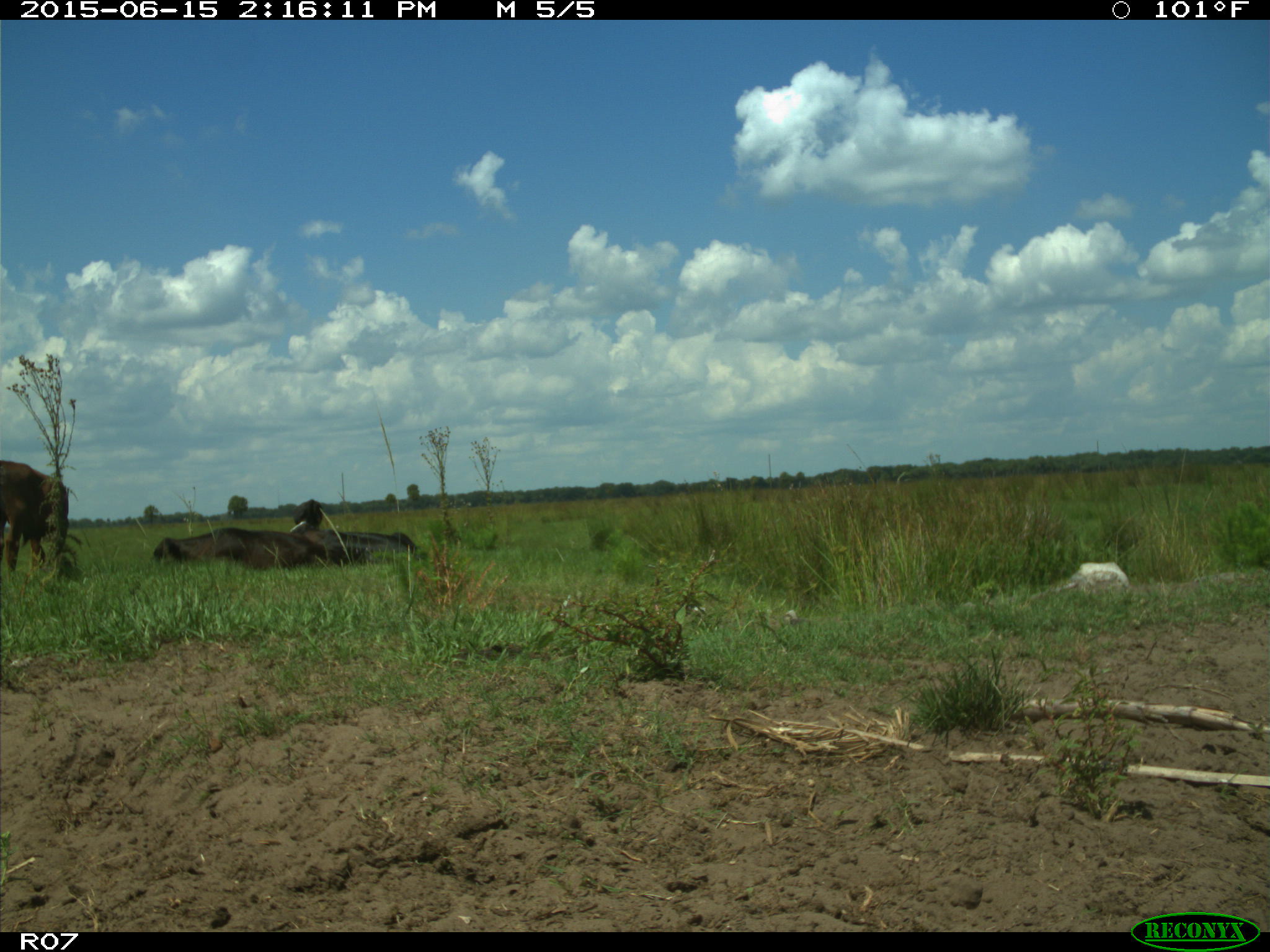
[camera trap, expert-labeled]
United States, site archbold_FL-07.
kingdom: Animalia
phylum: Chordata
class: Mammalia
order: Artiodactyla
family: Bovidae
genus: Bos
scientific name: Bos taurus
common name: domestic cow